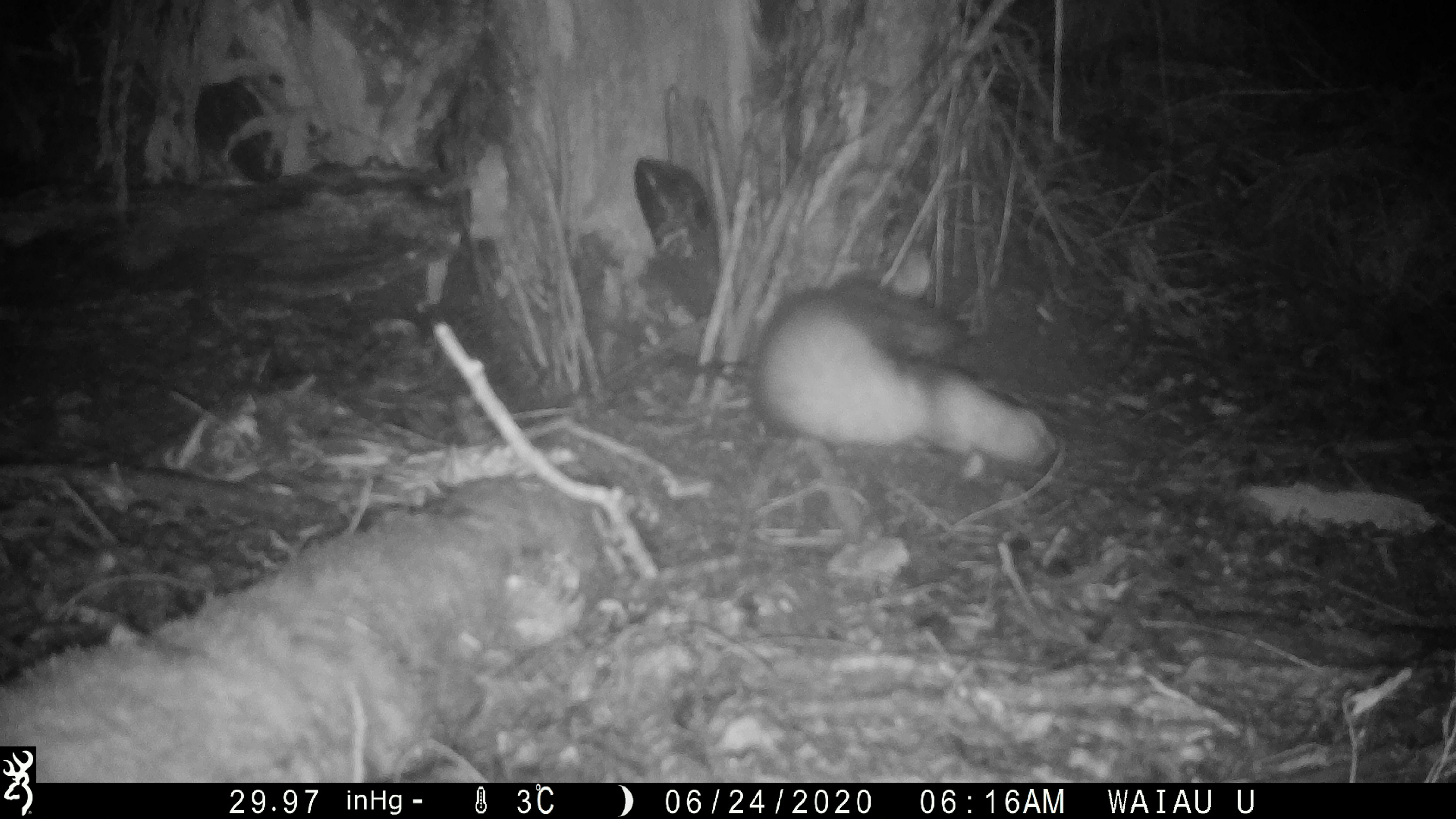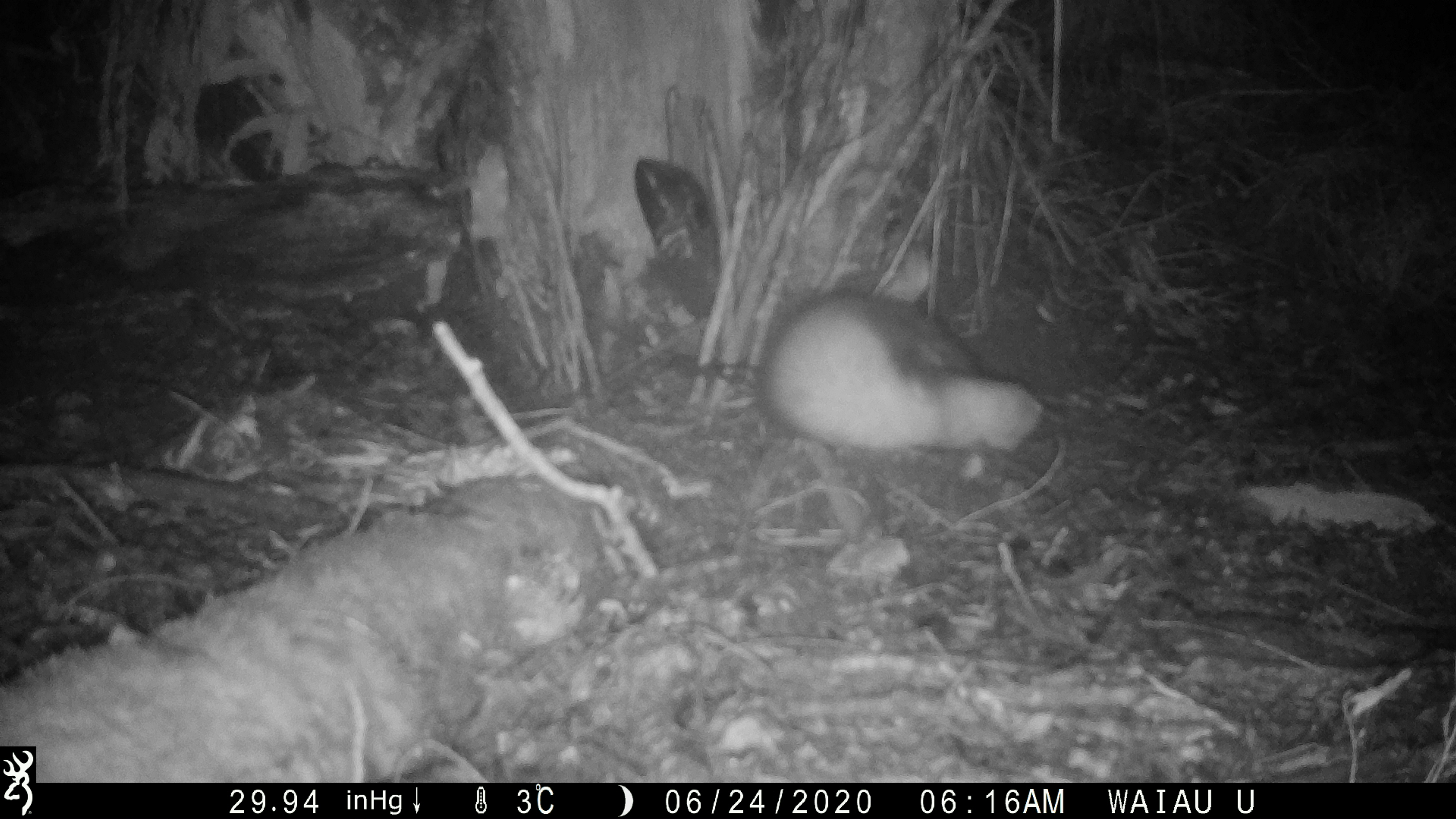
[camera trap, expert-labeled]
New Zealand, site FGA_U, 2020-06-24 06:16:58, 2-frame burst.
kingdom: Animalia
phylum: Chordata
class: Mammalia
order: Carnivora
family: Mustelidae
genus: Mustela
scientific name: Mustela furo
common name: ferret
Ferret (Mustela furo).